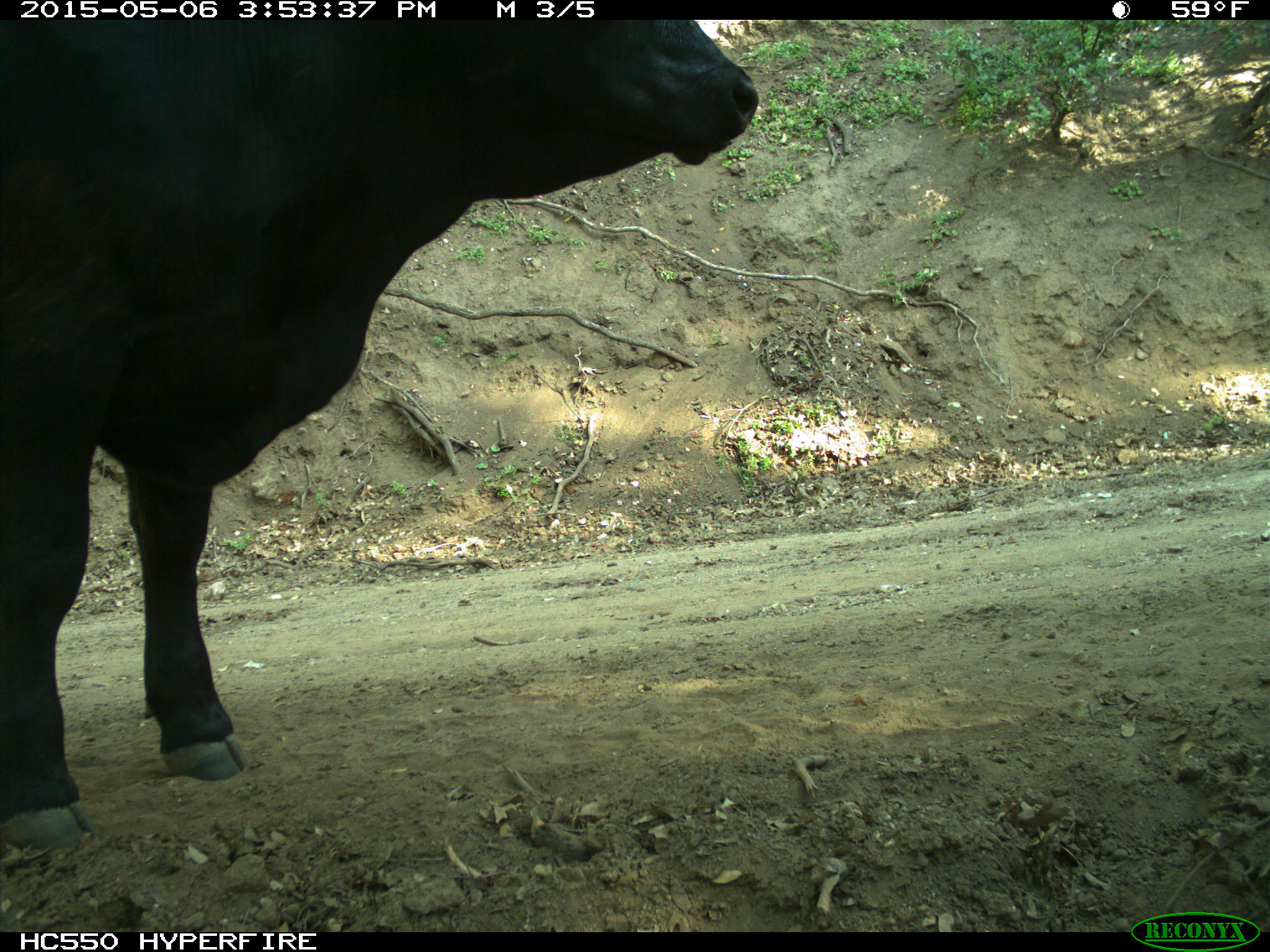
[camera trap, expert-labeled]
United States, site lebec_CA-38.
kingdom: Animalia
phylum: Chordata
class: Mammalia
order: Artiodactyla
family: Bovidae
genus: Bos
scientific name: Bos taurus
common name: domestic cow